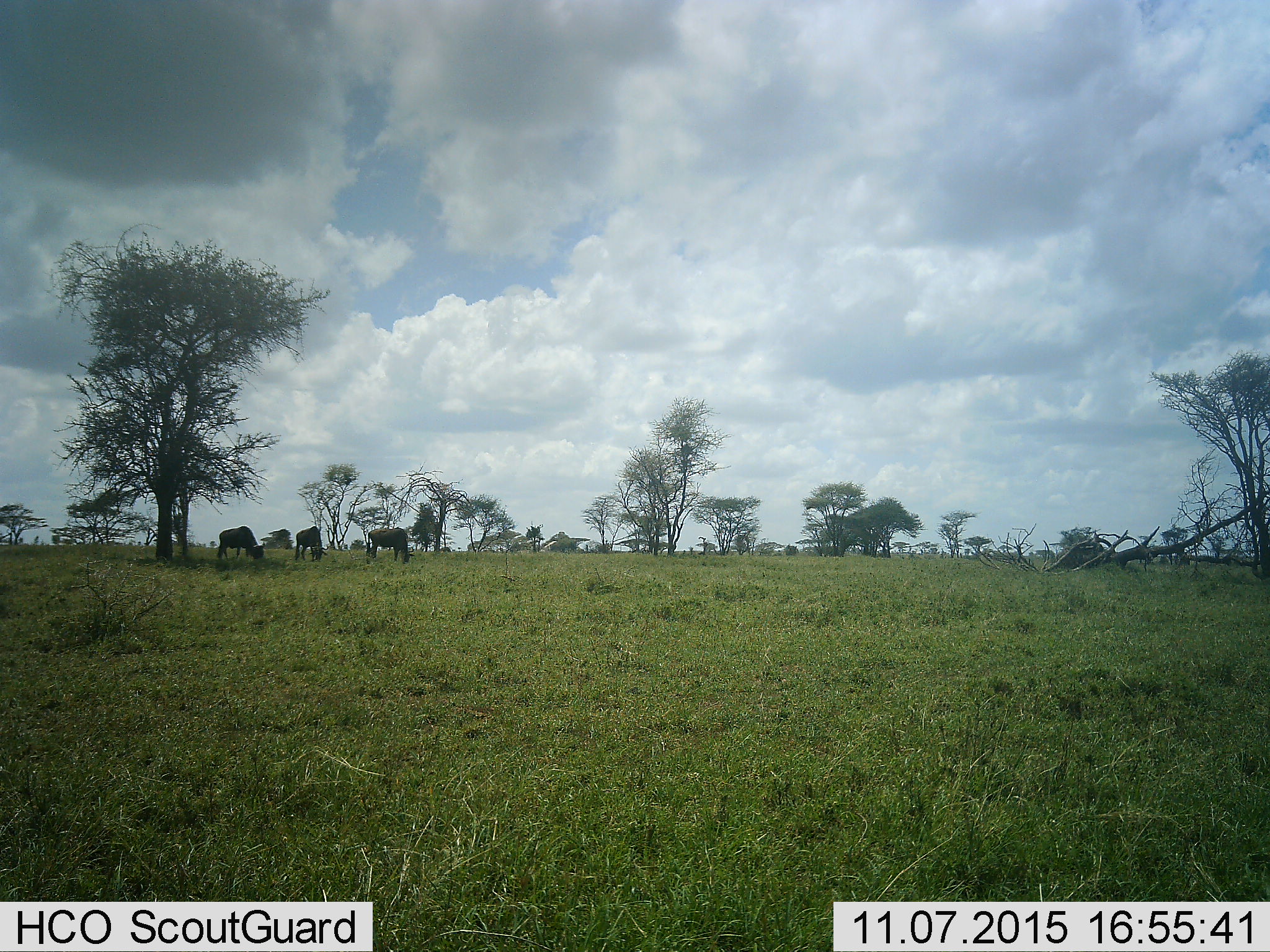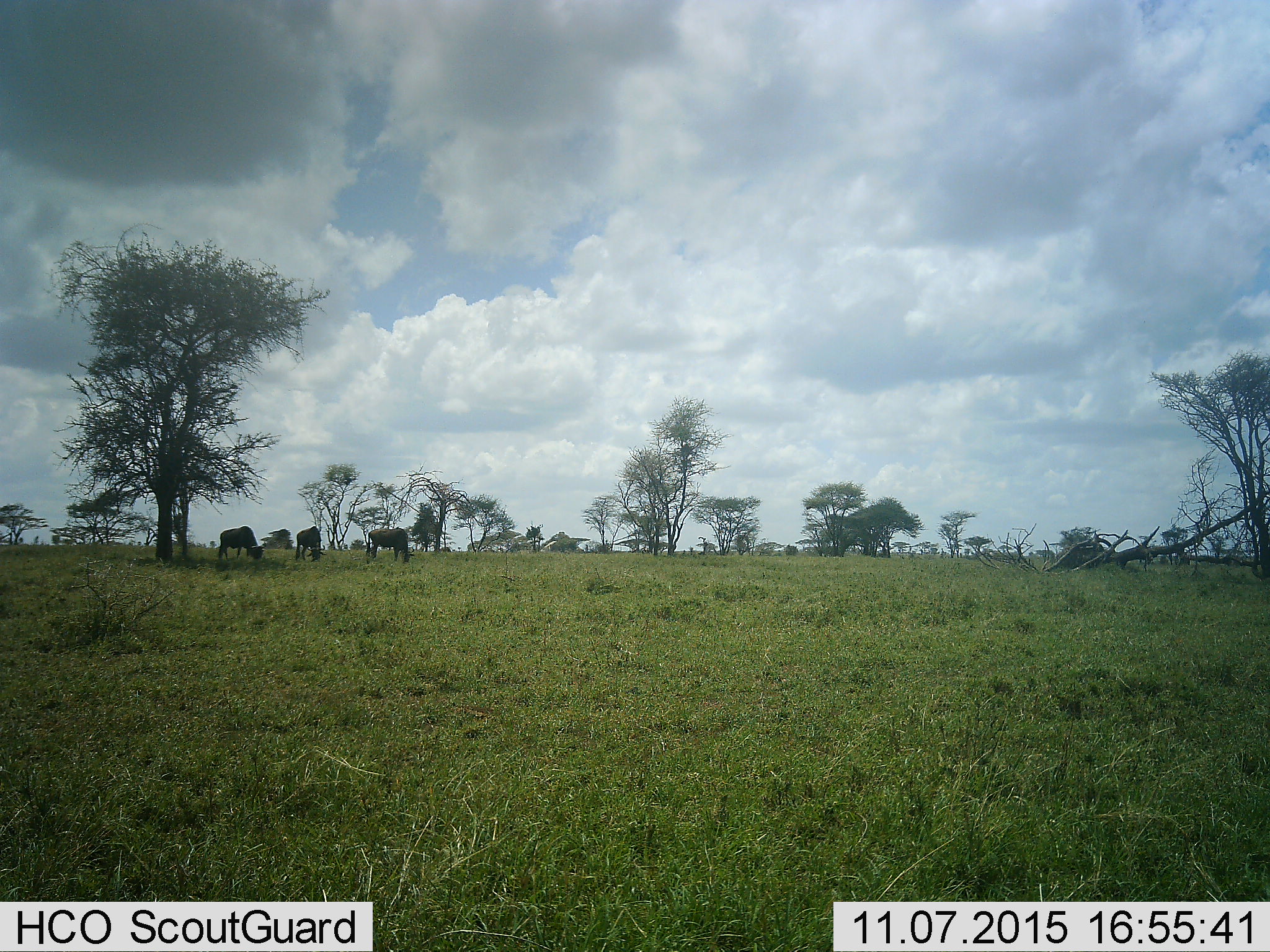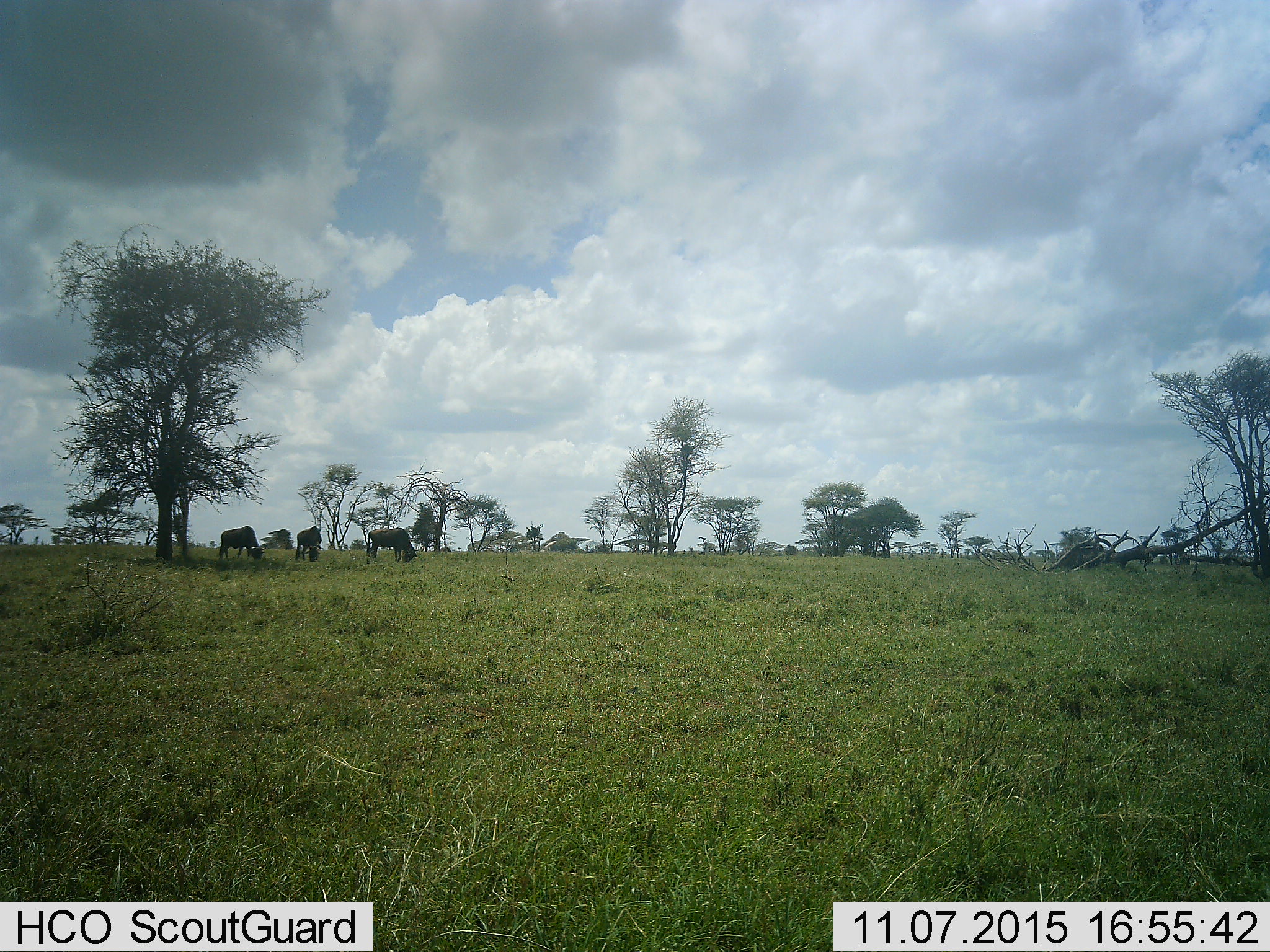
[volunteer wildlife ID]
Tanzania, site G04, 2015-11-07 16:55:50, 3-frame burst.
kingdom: Animalia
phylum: Chordata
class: Mammalia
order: Artiodactyla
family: Bovidae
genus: Connochaetes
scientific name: Connochaetes taurinus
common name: blue wildebeest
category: wildebeest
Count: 3.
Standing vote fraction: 21%.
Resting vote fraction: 0%.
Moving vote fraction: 0%.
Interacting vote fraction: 0%.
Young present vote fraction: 0%.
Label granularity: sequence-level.